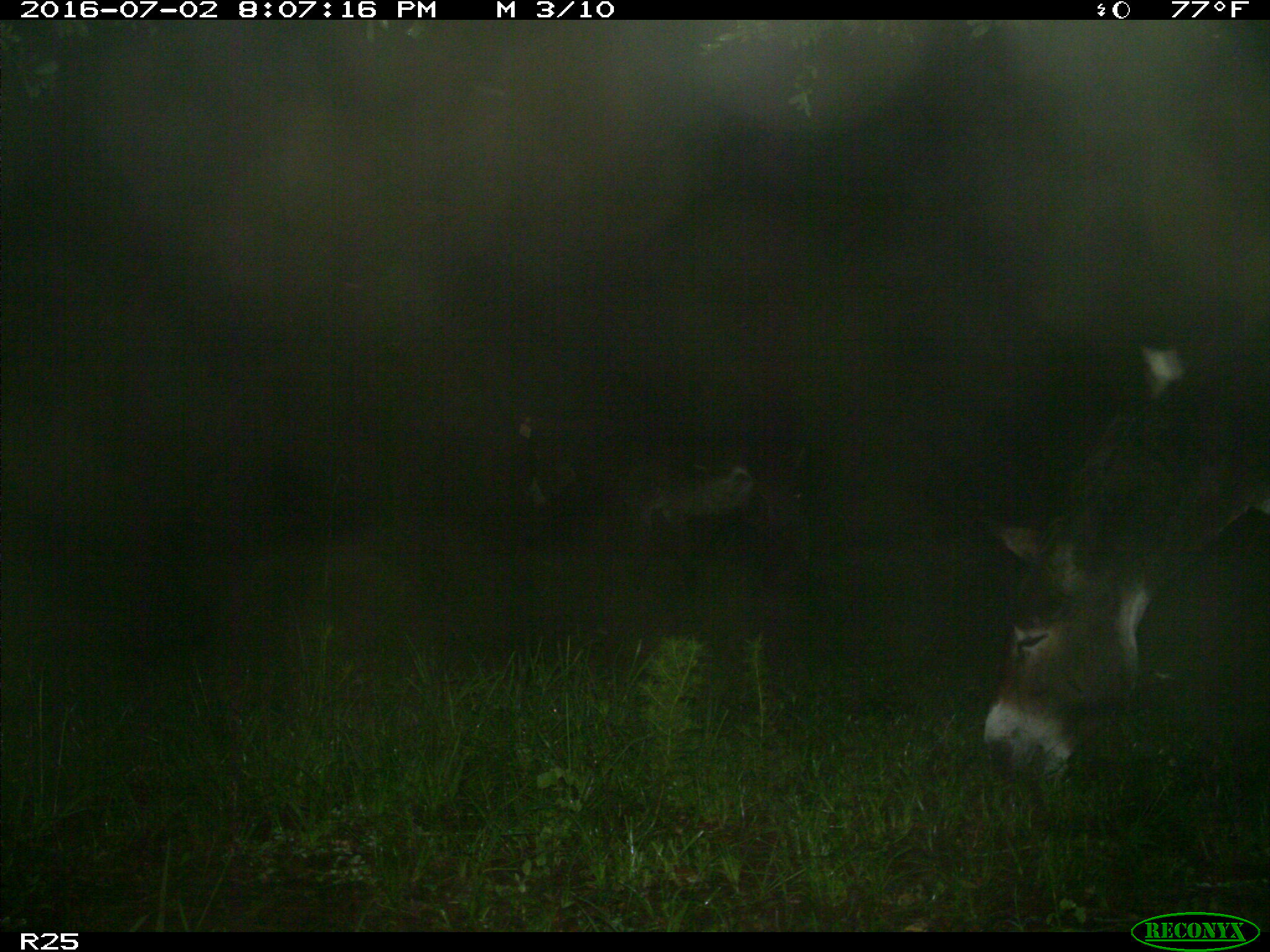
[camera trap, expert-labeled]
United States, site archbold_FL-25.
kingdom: Animalia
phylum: Chordata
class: Mammalia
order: Artiodactyla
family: Bovidae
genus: Bos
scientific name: Bos taurus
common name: domestic cow